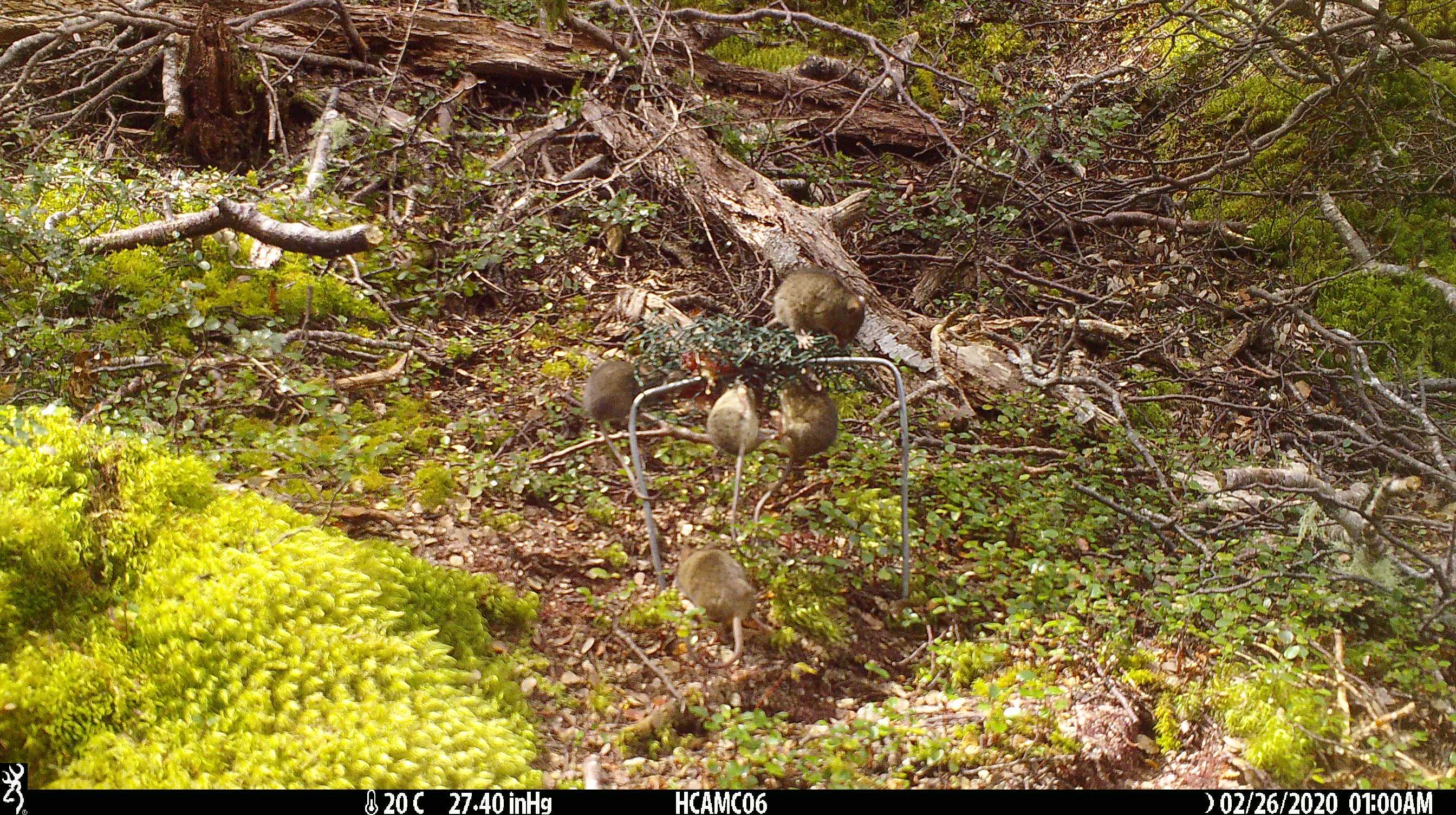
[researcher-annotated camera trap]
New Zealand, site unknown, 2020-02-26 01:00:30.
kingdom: Animalia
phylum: Chordata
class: Mammalia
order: Rodentia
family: Muridae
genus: Mus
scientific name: Mus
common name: mouse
Mouse (Mus).